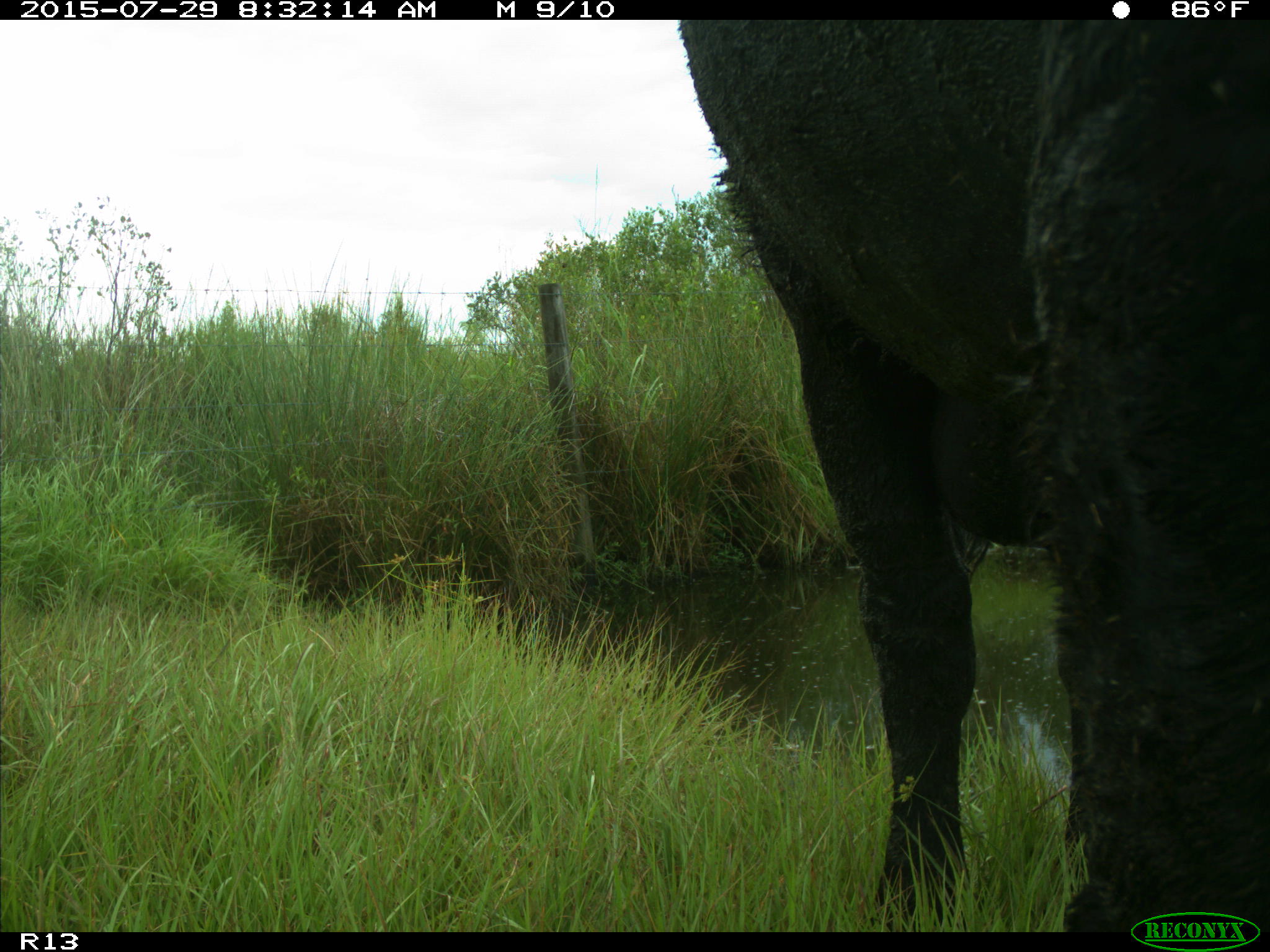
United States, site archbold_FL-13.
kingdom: Animalia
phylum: Chordata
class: Mammalia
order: Artiodactyla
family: Bovidae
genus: Bos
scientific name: Bos taurus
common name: domestic cow